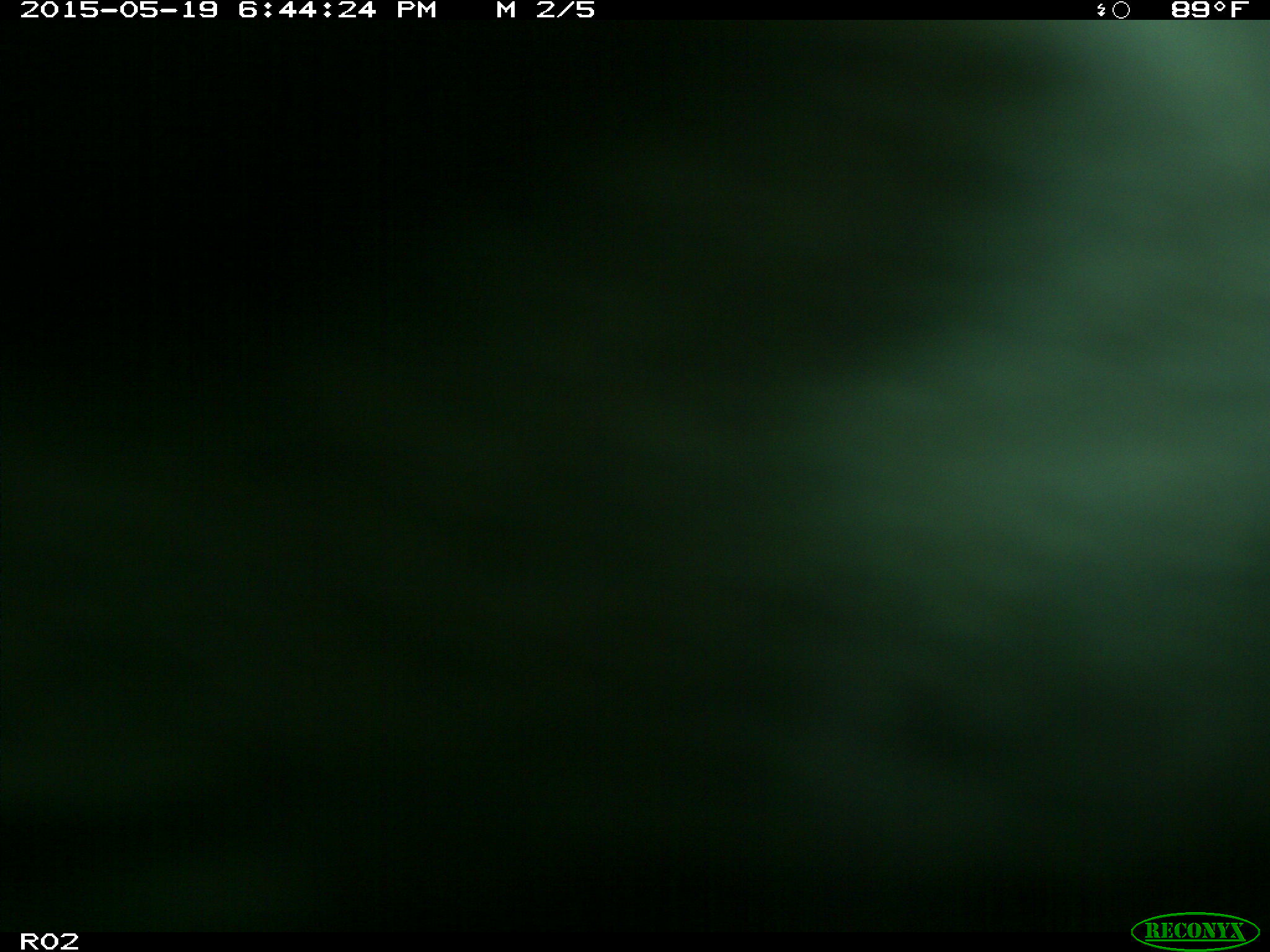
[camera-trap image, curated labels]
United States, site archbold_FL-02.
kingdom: Animalia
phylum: Chordata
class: Mammalia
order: Artiodactyla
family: Bovidae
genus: Bos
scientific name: Bos taurus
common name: domestic cow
Bos taurus (domestic cow).